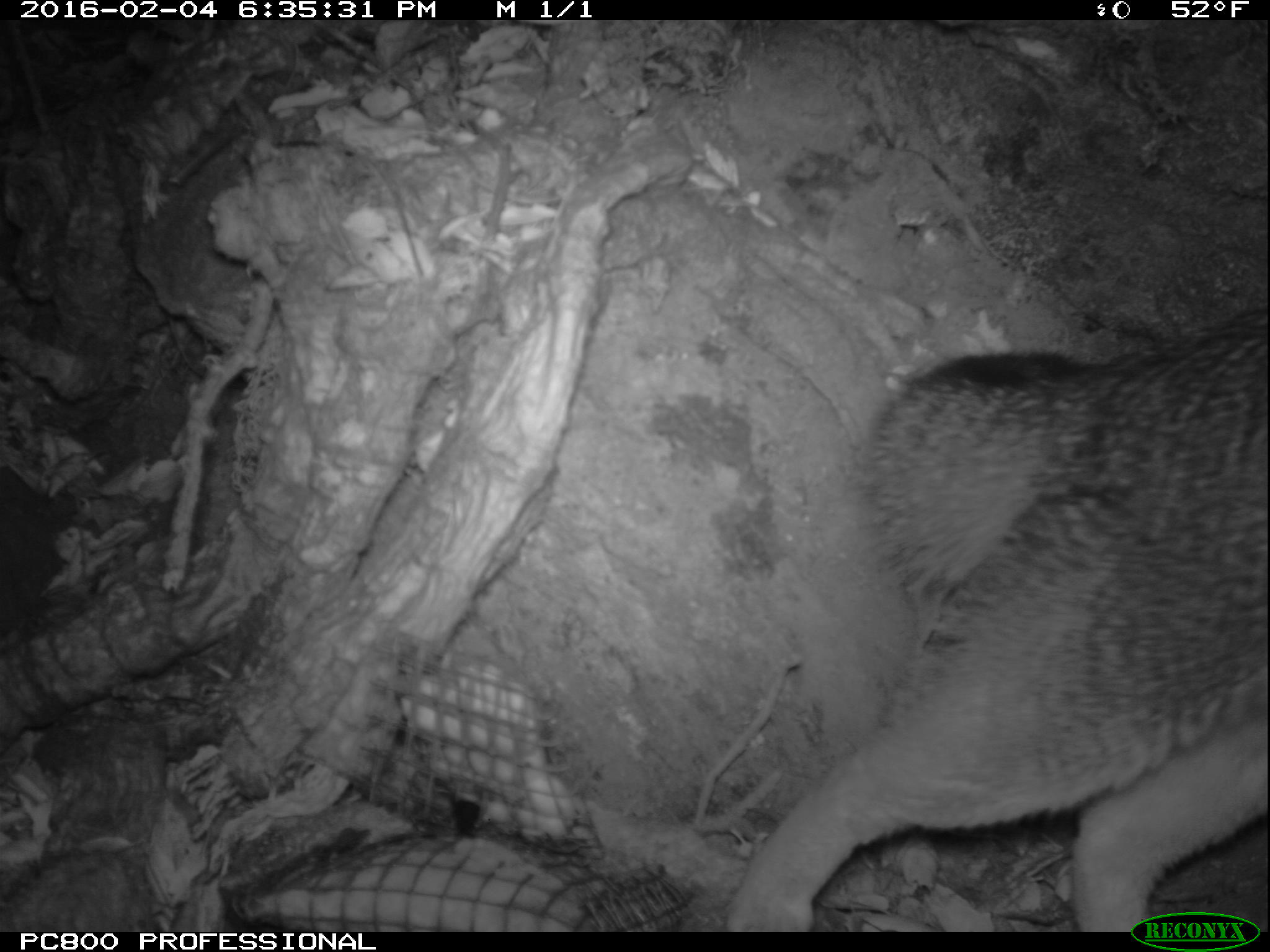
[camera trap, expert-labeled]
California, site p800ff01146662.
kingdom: Animalia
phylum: Chordata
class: Mammalia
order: Carnivora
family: Canidae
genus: Urocyon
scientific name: Urocyon littoralis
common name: island fox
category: fox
Fox (island fox) (Urocyon littoralis).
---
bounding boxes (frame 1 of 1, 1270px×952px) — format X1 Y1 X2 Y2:
fox: 708 306 1269 933